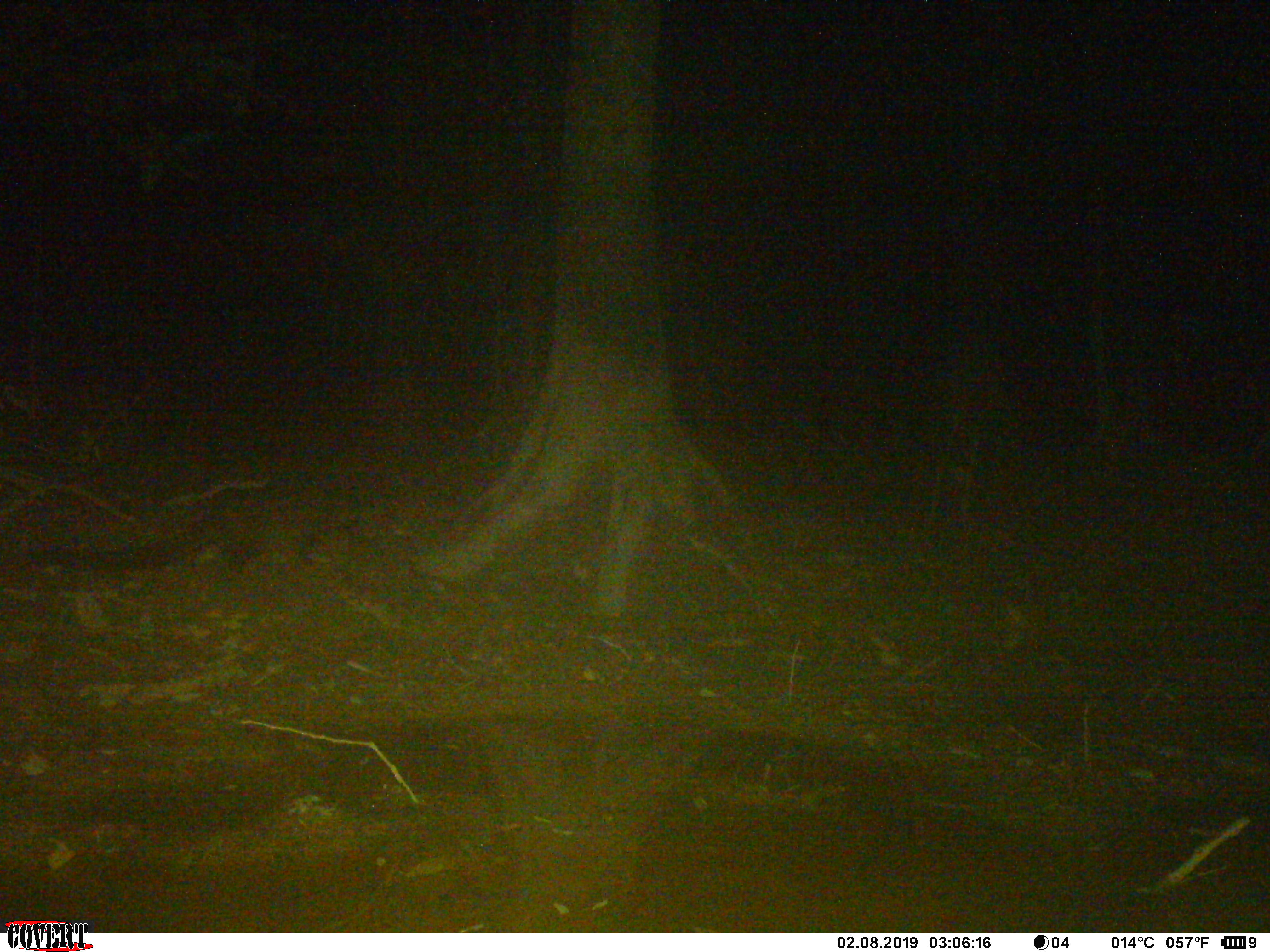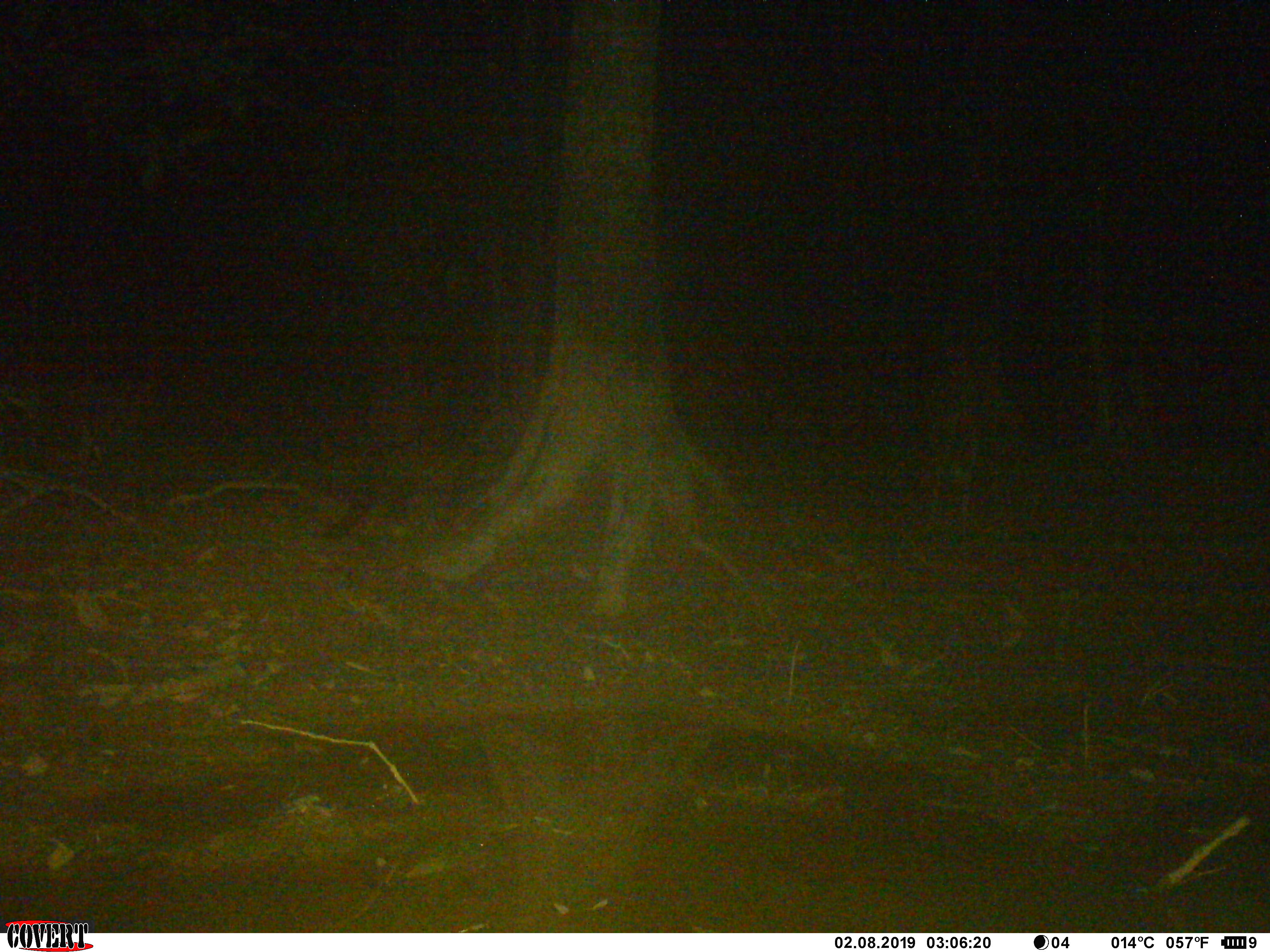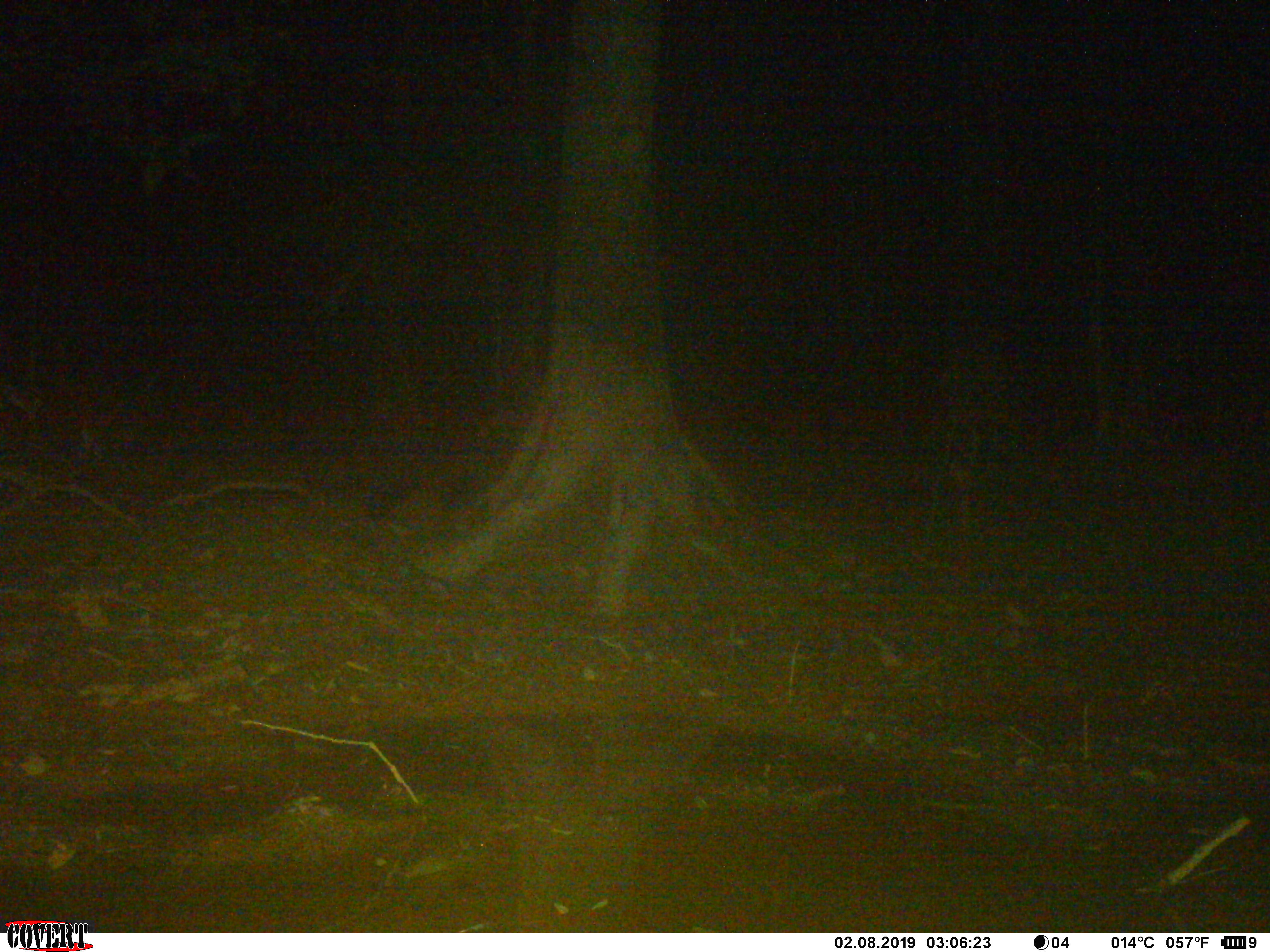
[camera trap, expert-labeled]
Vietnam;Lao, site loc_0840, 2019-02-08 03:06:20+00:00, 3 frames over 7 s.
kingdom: Animalia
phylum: Chordata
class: Mammalia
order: Carnivora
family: Viverridae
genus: Paradoxurus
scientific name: Paradoxurus hermaphroditus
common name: common palm civet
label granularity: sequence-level